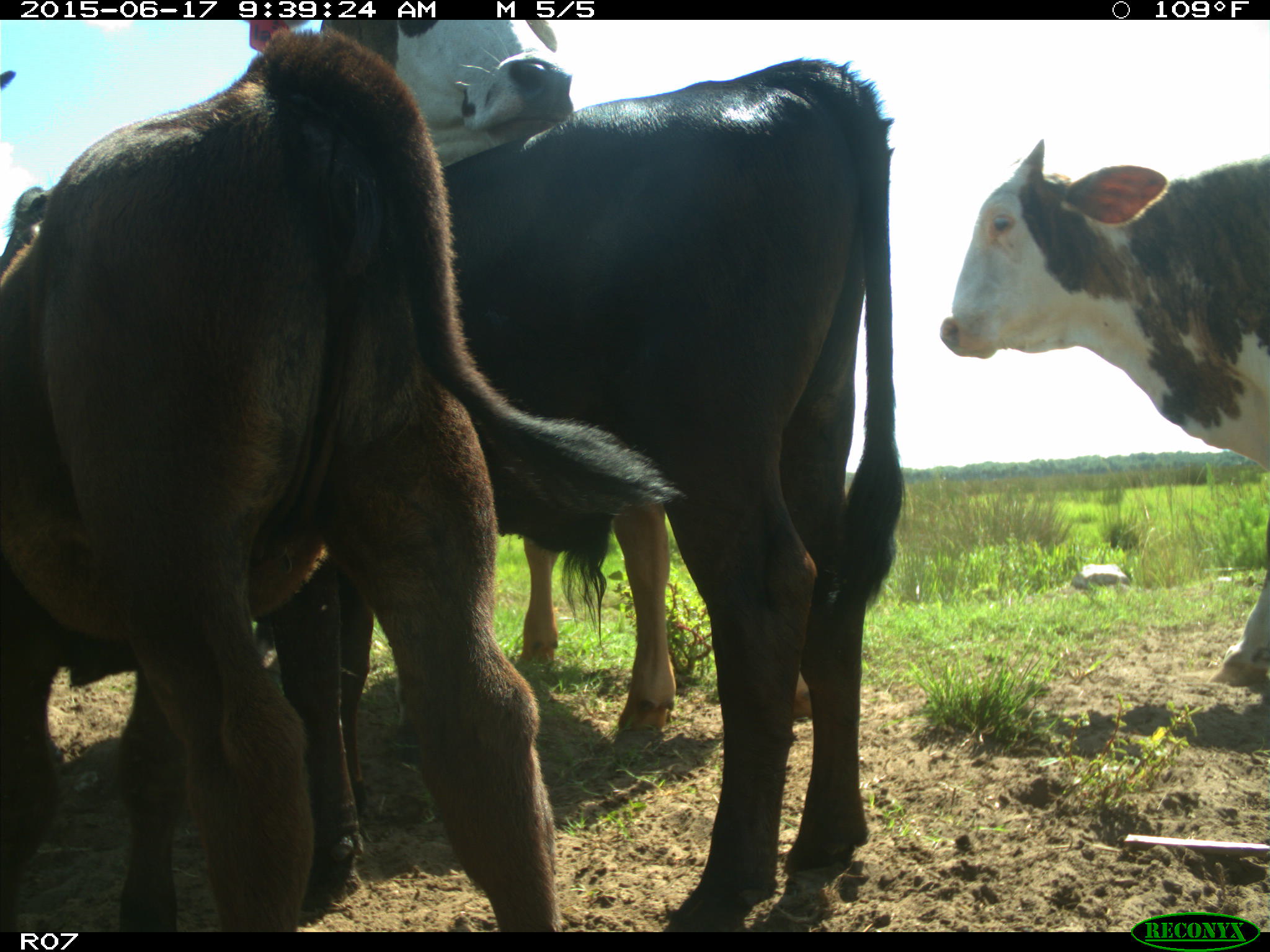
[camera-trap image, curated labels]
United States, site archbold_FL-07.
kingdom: Animalia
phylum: Chordata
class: Mammalia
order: Artiodactyla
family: Bovidae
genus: Bos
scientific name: Bos taurus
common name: domestic cow